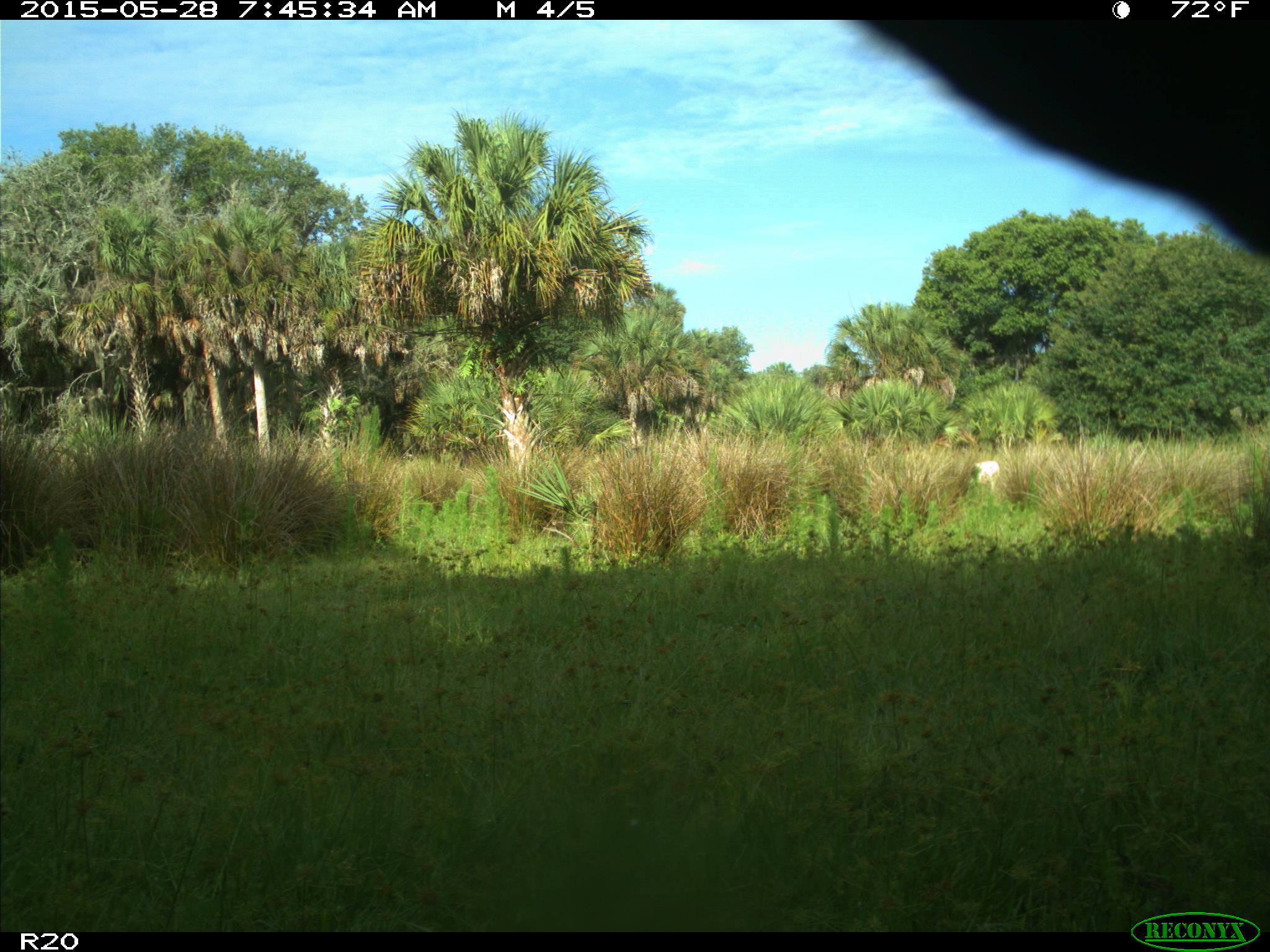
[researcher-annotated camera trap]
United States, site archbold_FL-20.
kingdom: Animalia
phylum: Chordata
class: Mammalia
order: Artiodactyla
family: Bovidae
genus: Bos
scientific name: Bos taurus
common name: domestic cow